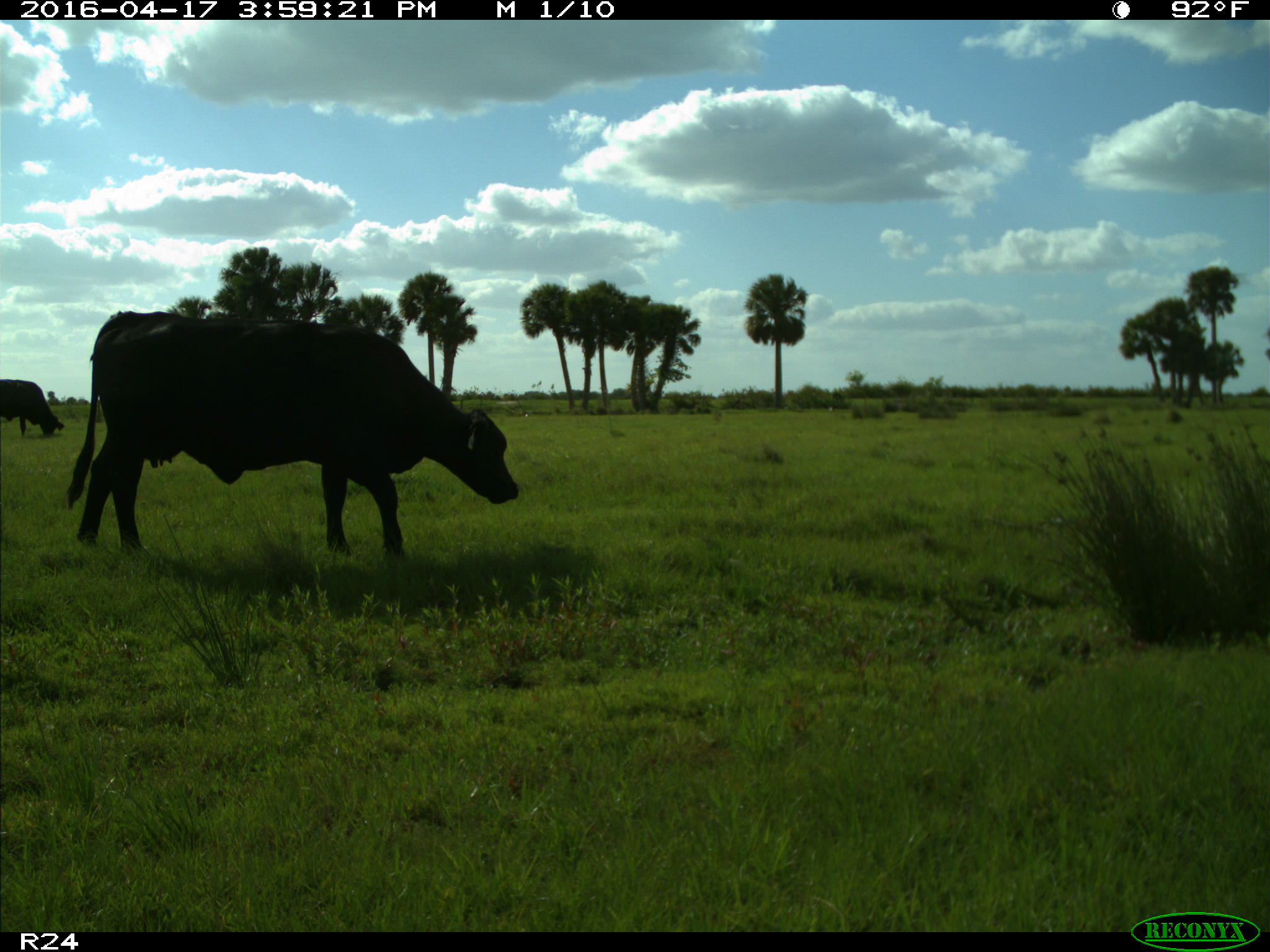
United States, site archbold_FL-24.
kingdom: Animalia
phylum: Chordata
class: Mammalia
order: Artiodactyla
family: Bovidae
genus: Bos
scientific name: Bos taurus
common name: domestic cow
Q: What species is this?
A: Bos taurus (domestic cow).